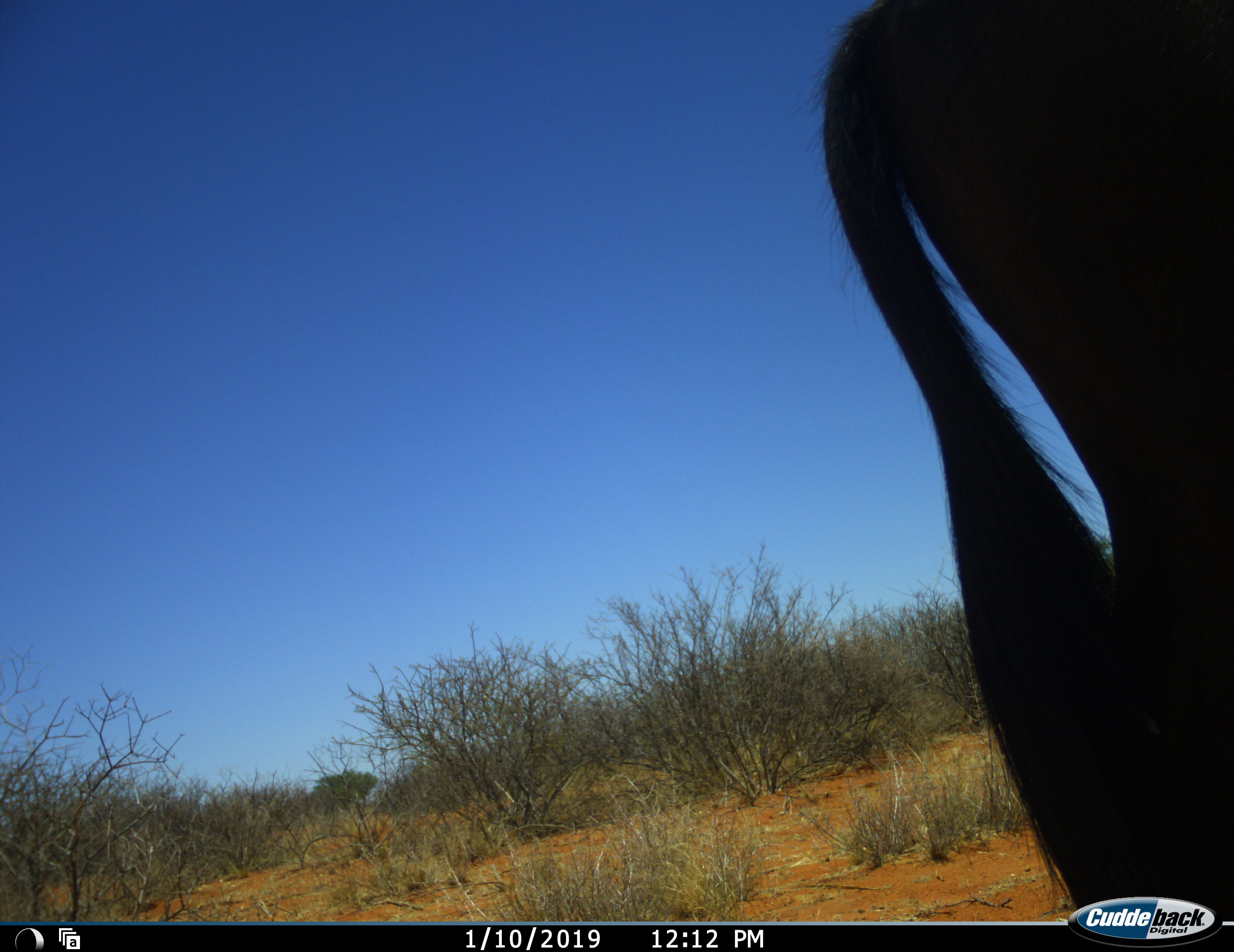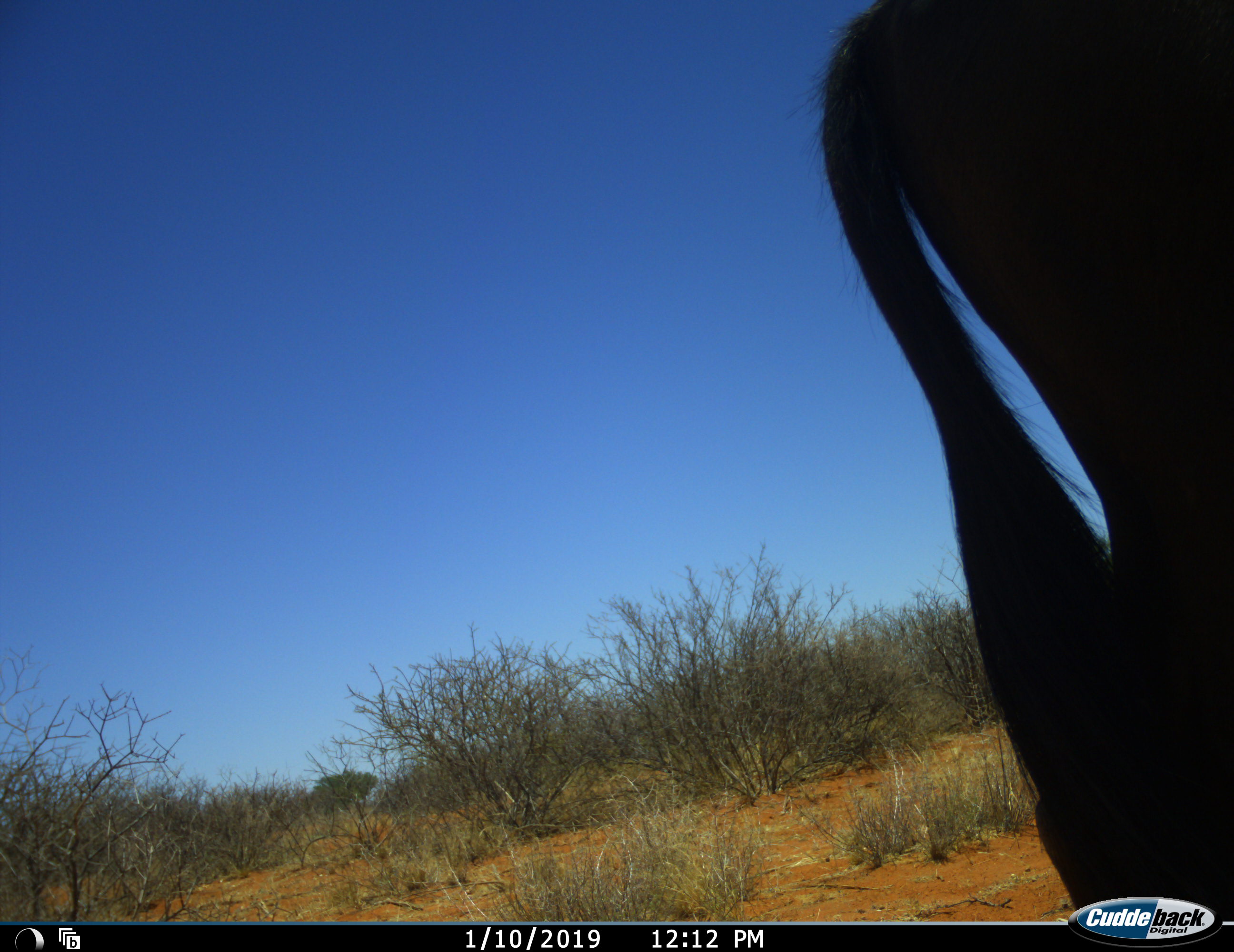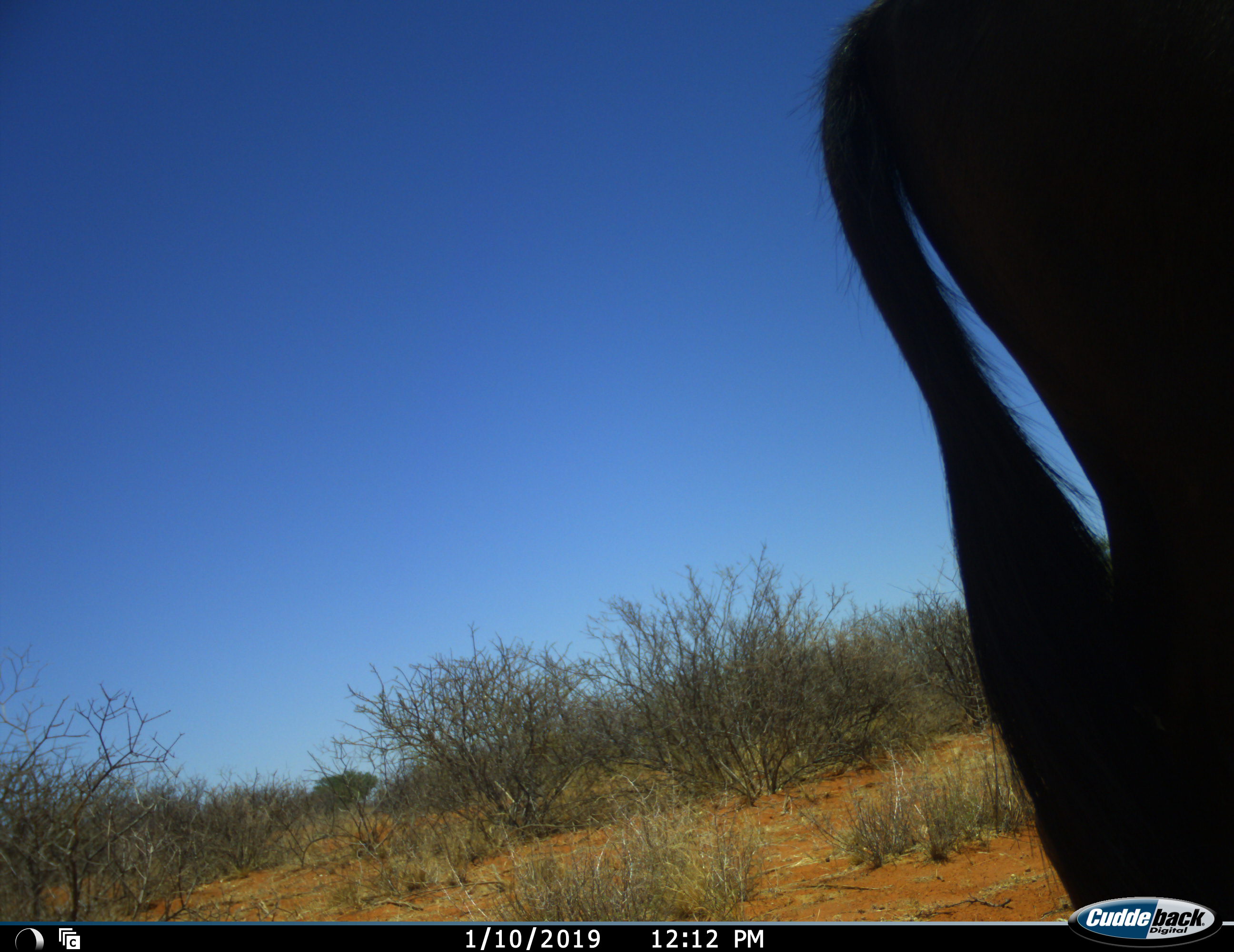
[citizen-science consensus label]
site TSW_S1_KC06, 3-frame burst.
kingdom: Animalia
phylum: Chordata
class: Mammalia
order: Artiodactyla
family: Bovidae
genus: Oryx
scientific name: Oryx gazella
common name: gemsbok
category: oryx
Oryx (gemsbok) (Oryx gazella), count 1. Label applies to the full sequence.